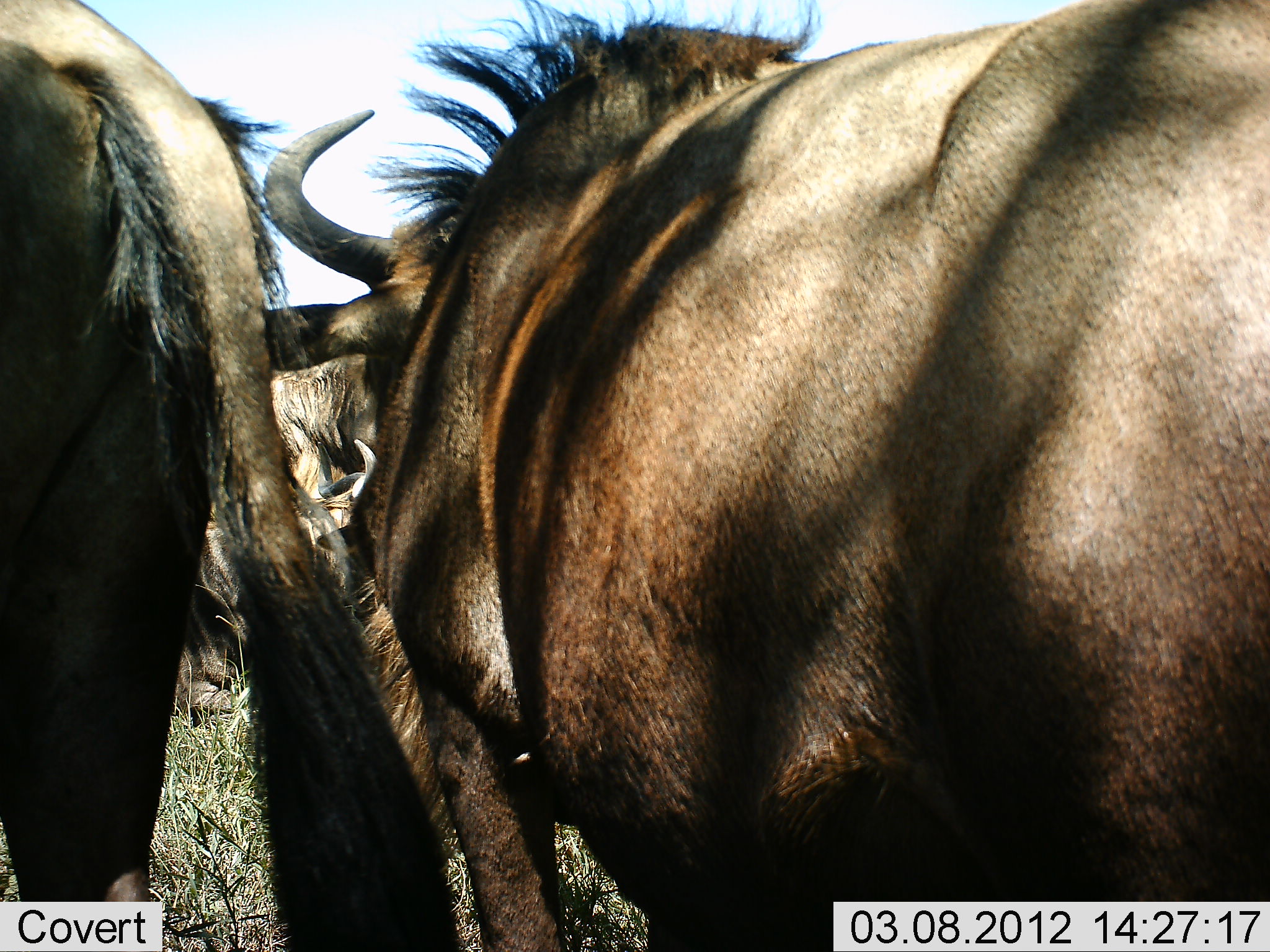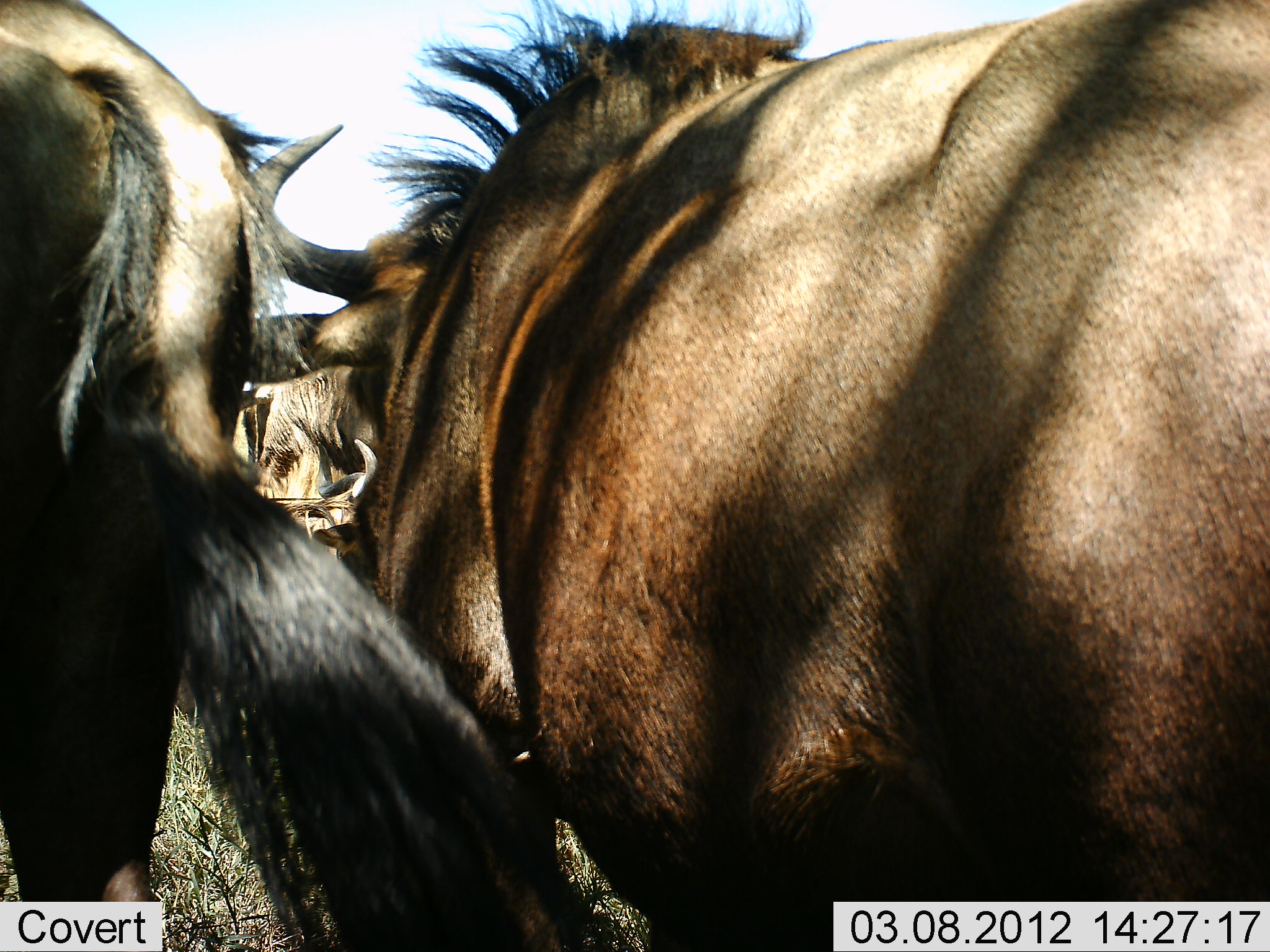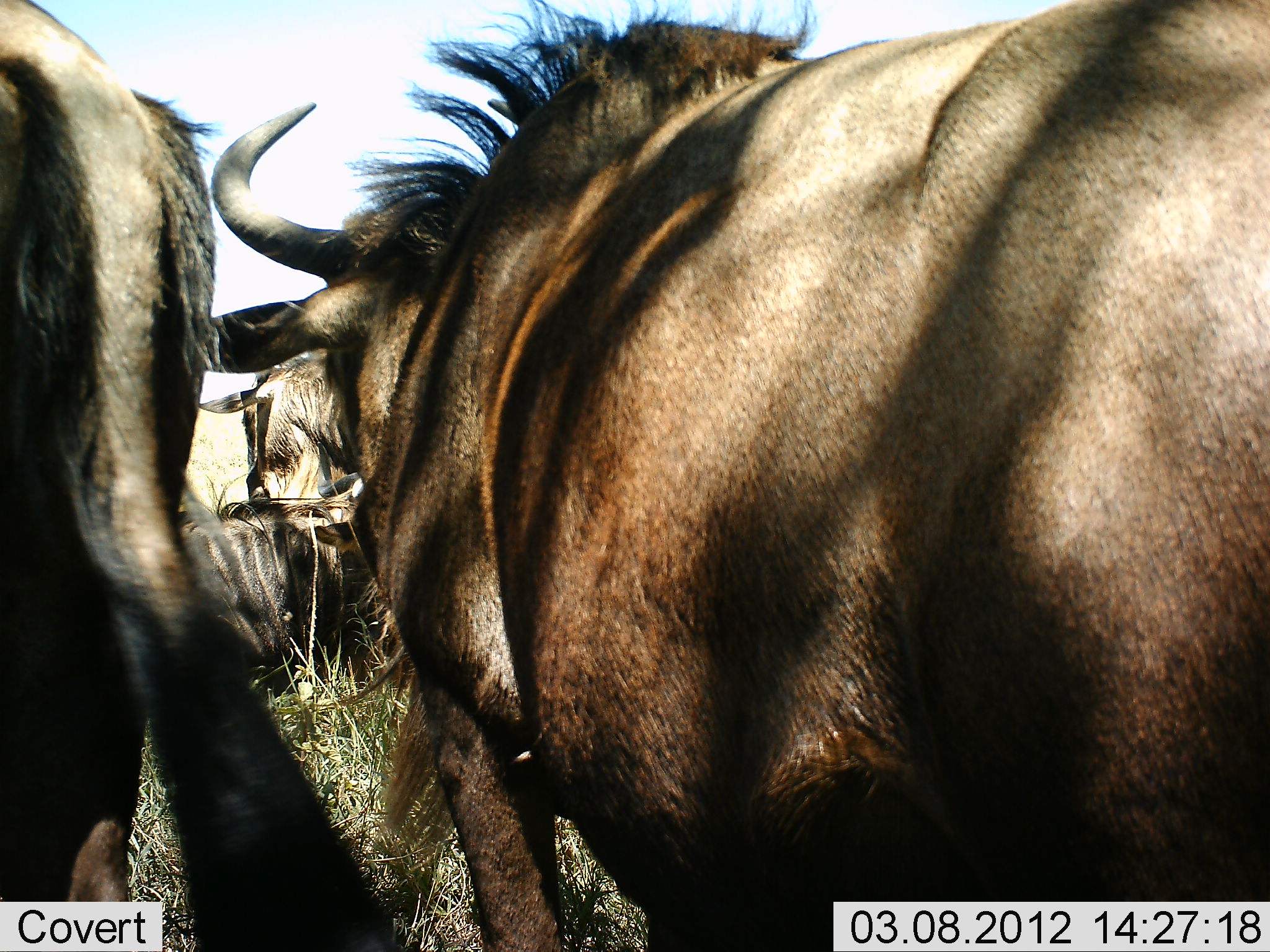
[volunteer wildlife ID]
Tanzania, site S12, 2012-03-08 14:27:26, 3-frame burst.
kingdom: Animalia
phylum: Chordata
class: Mammalia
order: Artiodactyla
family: Bovidae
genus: Connochaetes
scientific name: Connochaetes taurinus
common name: blue wildebeest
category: wildebeest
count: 4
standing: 88%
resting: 65%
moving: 0%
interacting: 12%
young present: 0%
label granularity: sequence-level